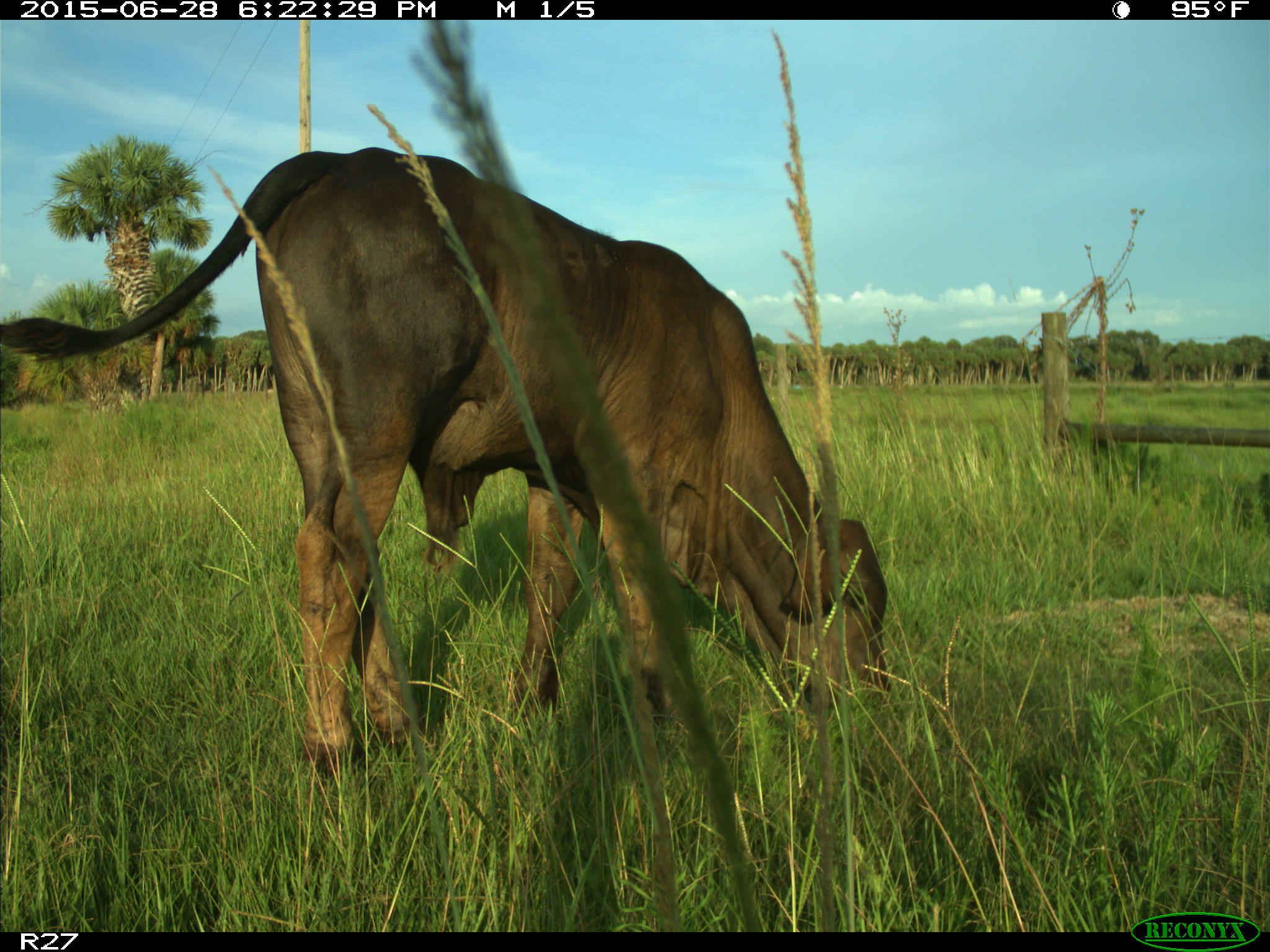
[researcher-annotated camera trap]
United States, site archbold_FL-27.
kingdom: Animalia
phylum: Chordata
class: Mammalia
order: Artiodactyla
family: Bovidae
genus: Bos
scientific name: Bos taurus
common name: domestic cow